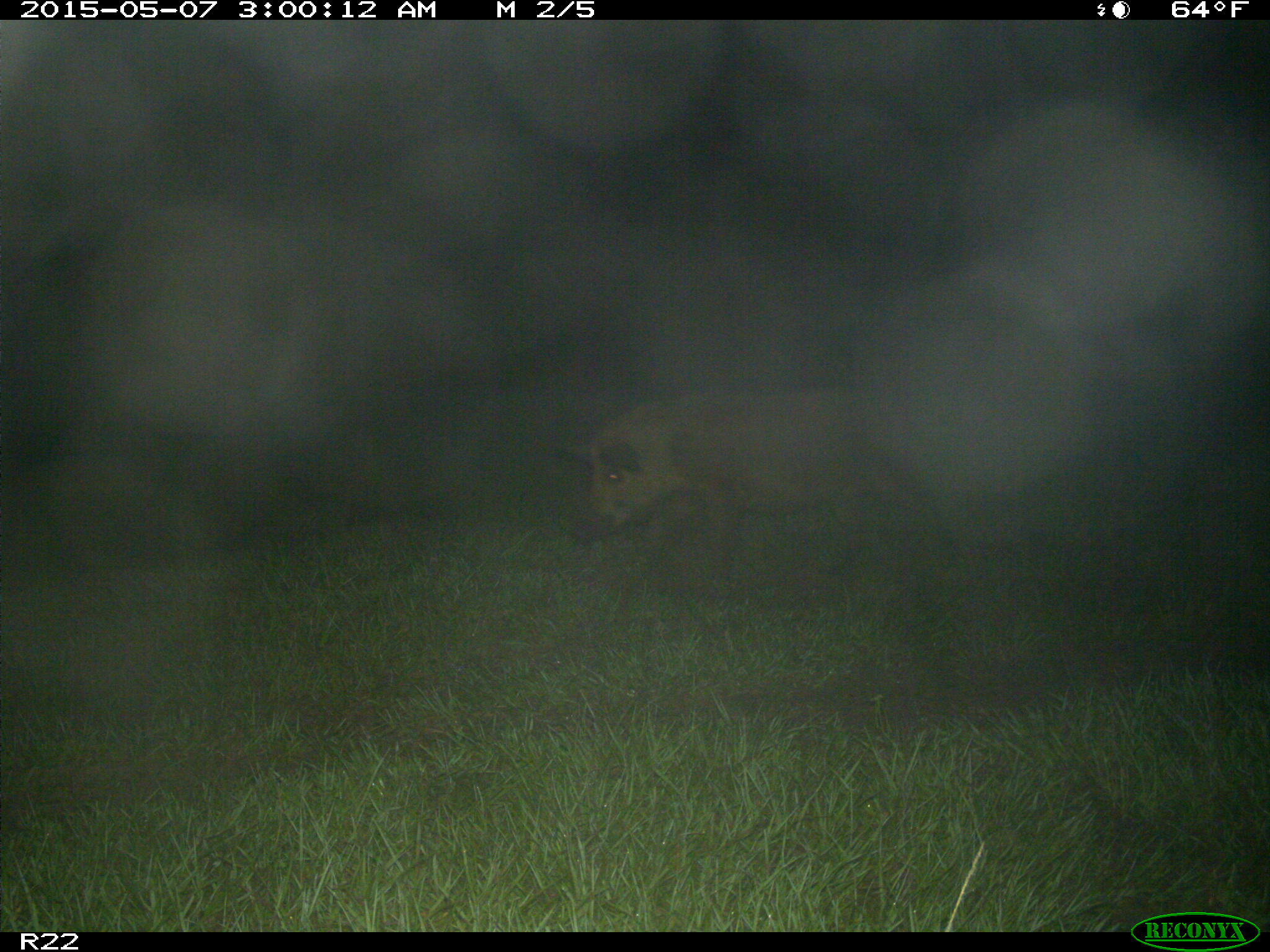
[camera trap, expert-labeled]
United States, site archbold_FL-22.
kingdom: Animalia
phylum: Chordata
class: Mammalia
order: Artiodactyla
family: Suidae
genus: Sus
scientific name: Sus scrofa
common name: wild boar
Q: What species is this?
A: Sus scrofa (wild boar).